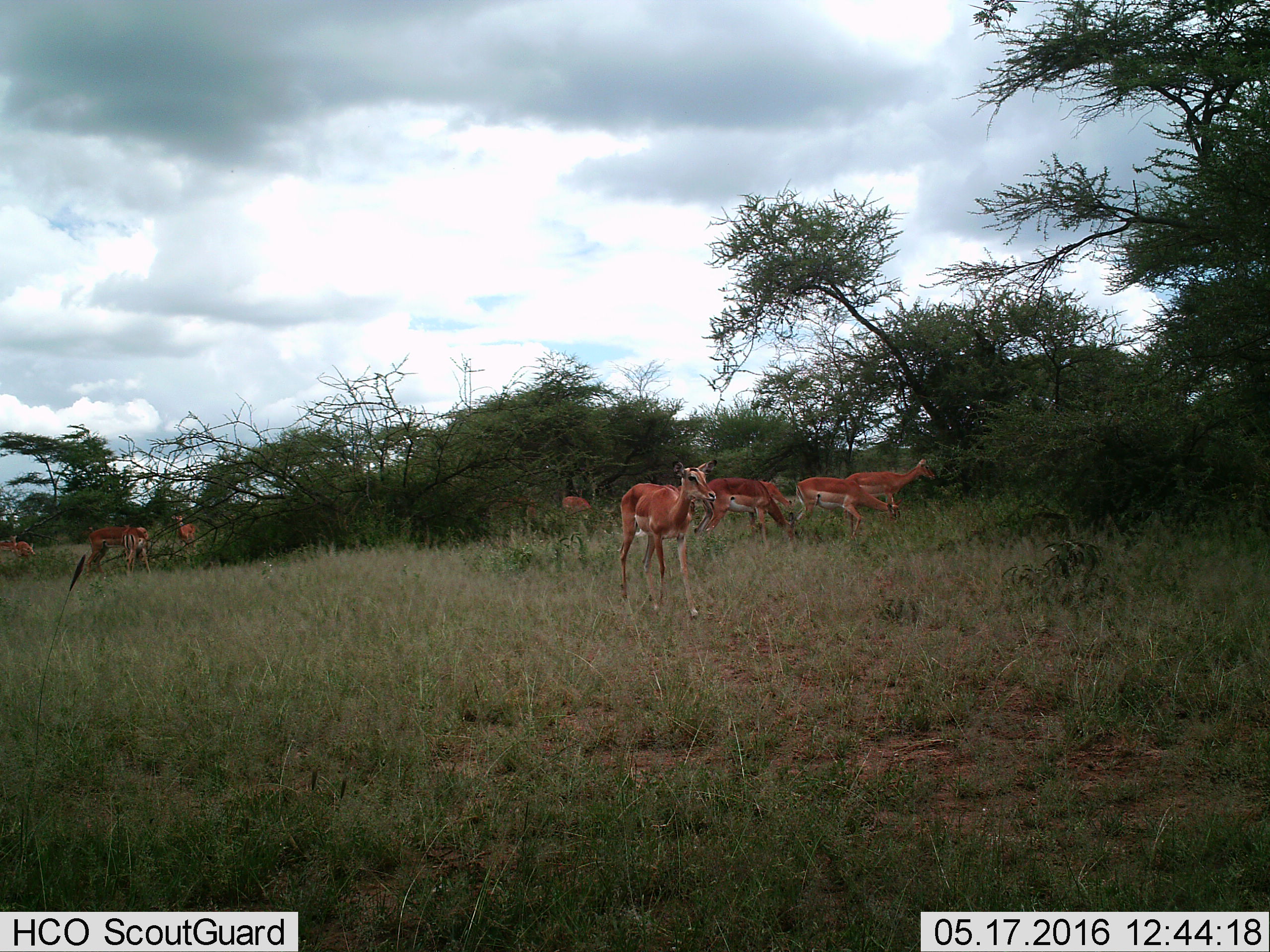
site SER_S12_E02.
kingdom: Animalia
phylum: Chordata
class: Mammalia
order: Artiodactyla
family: Bovidae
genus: Aepyceros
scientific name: Aepyceros melampus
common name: impala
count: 11-50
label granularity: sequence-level